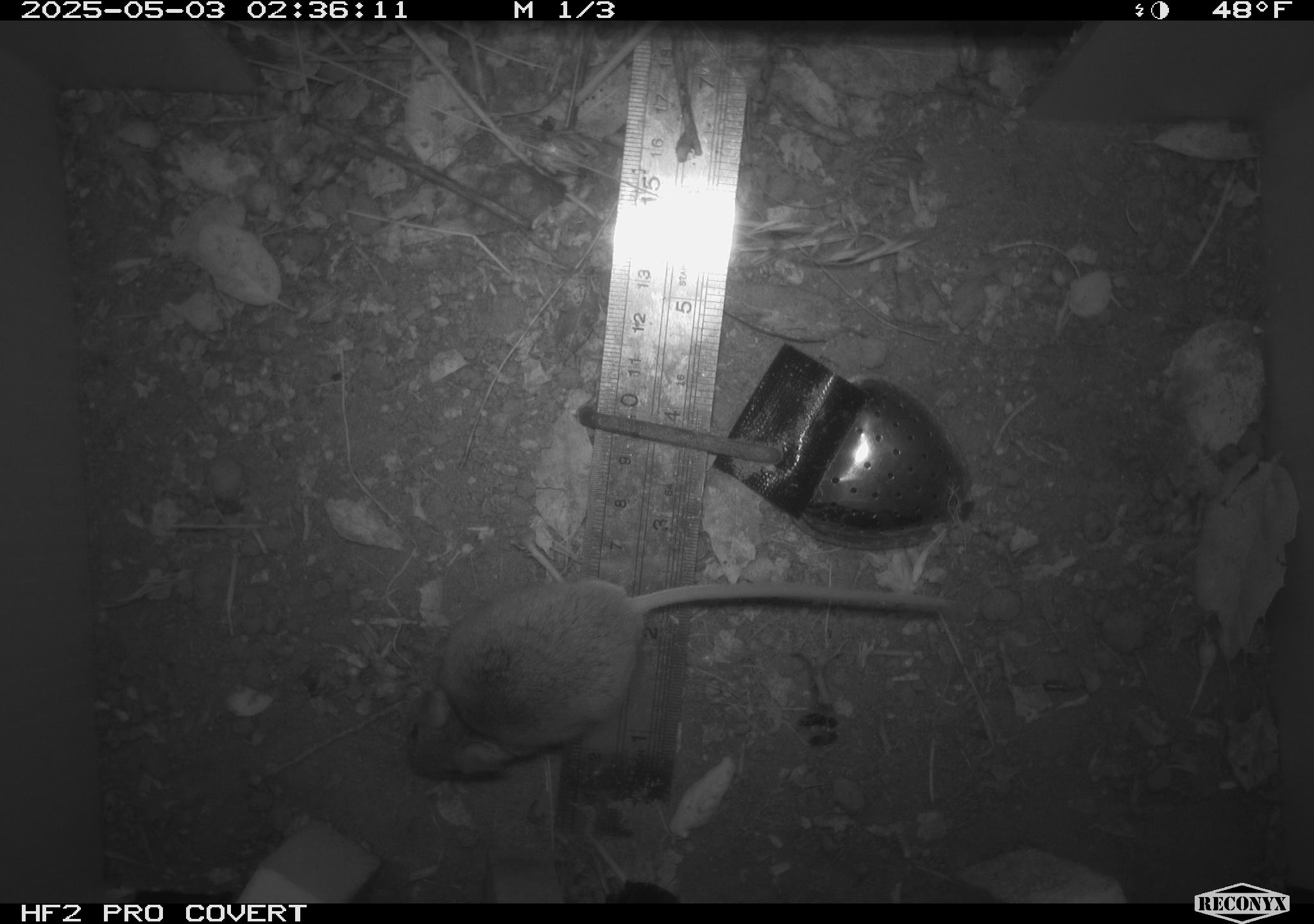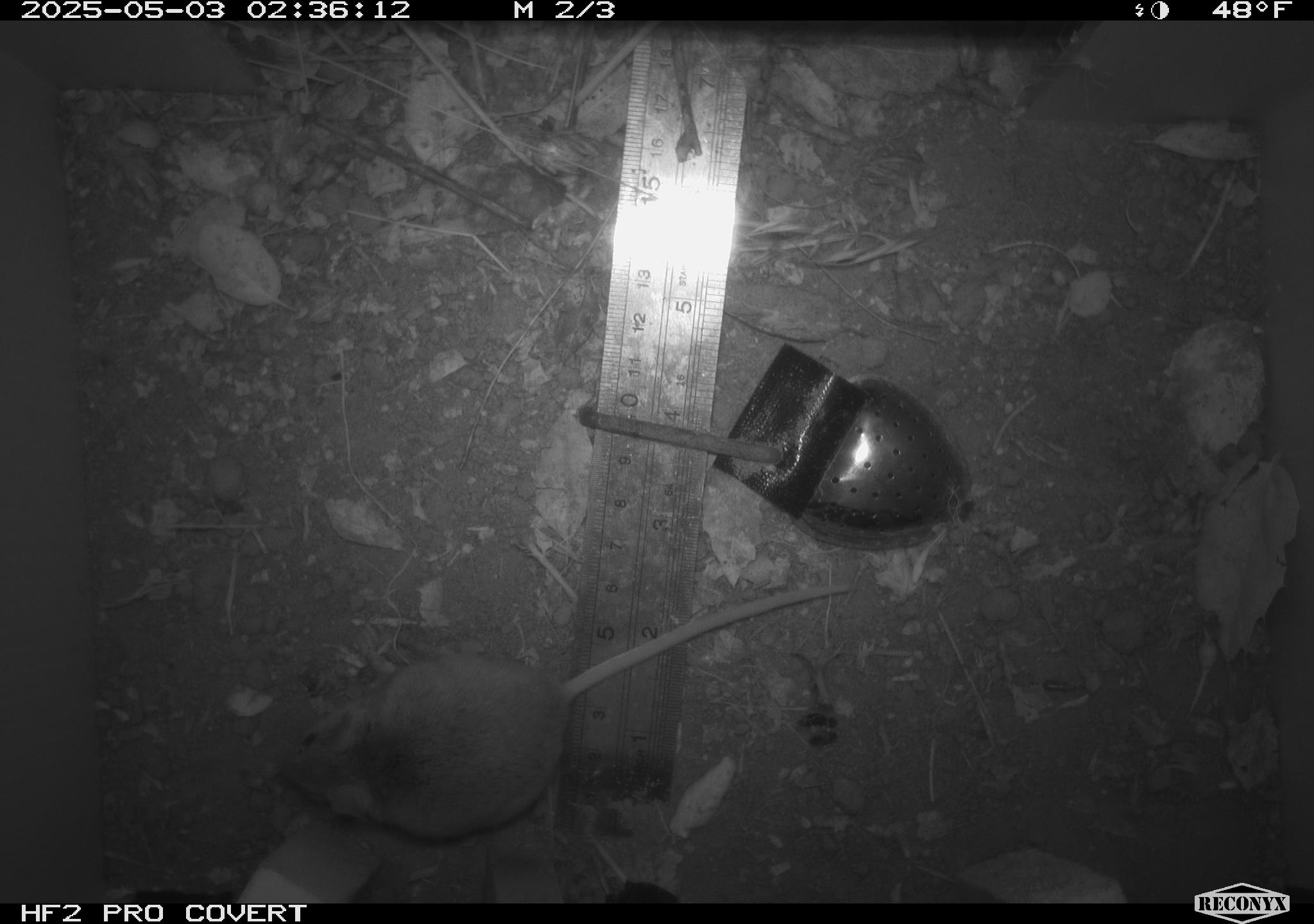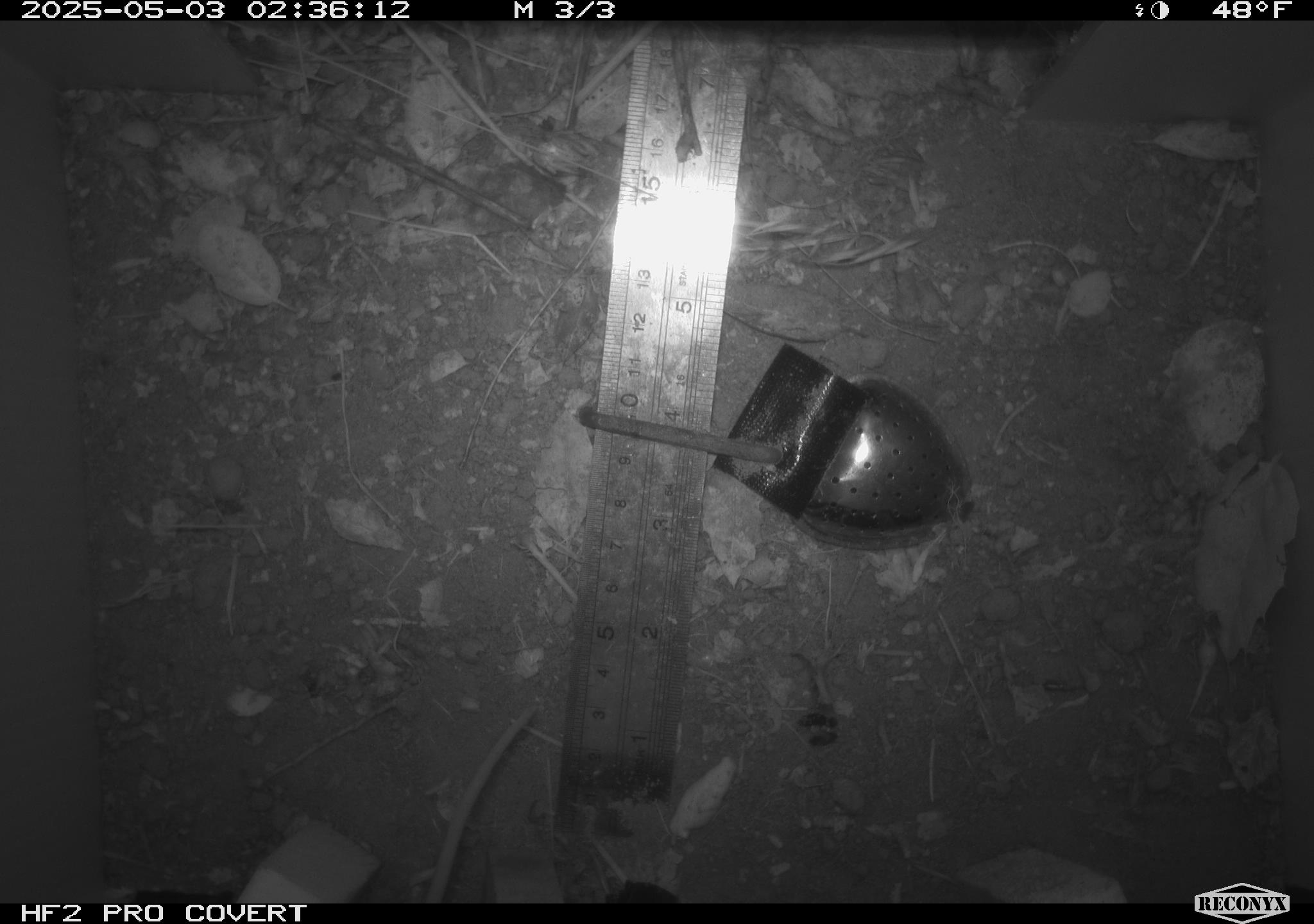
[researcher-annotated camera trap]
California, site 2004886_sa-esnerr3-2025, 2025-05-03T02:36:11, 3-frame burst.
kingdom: Animalia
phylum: Chordata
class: Mammalia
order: Rodentia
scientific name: Rodentia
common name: rodent